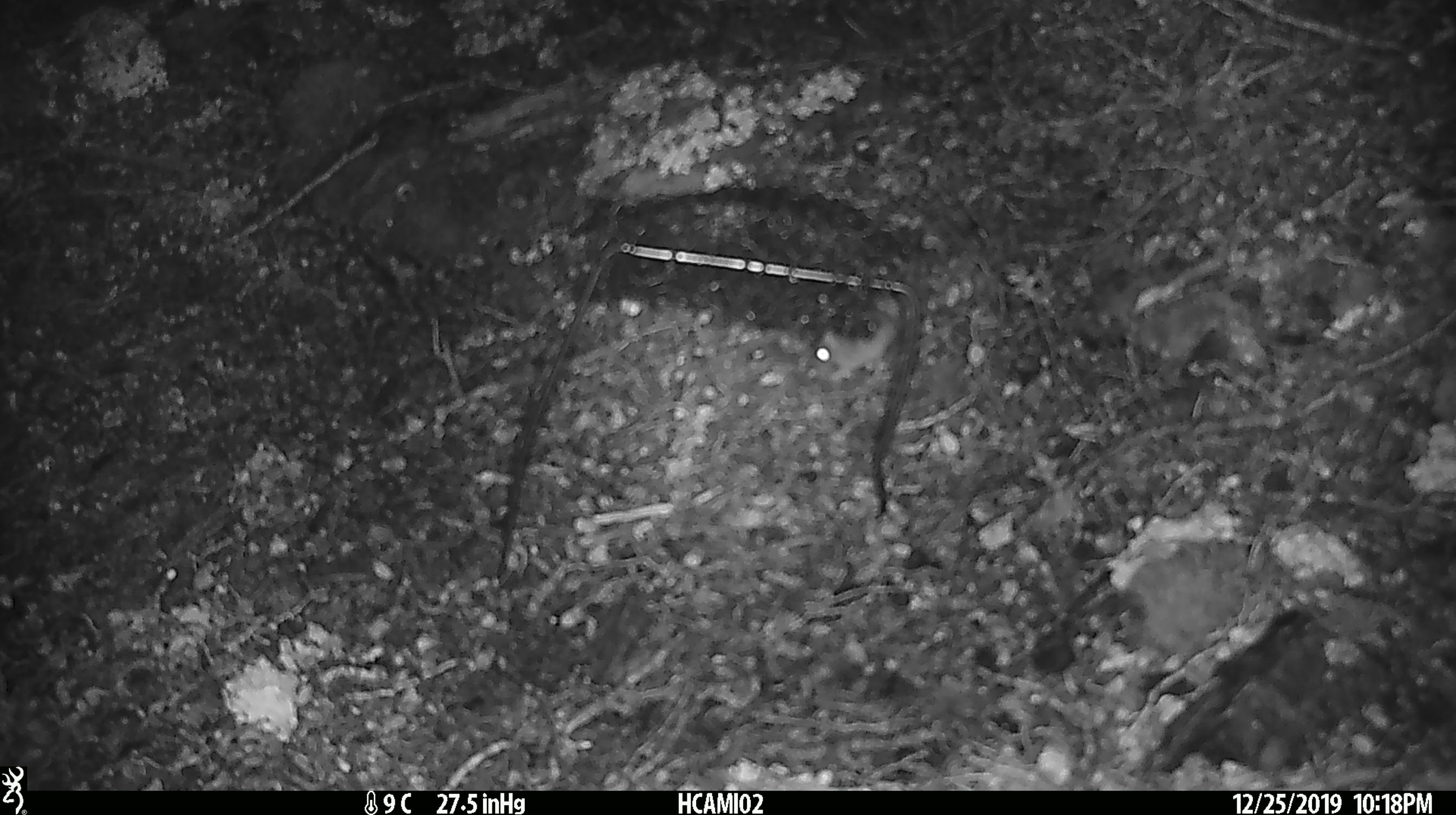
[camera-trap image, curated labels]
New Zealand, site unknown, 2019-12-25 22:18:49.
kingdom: Animalia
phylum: Chordata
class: Mammalia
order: Rodentia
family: Muridae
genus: Mus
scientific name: Mus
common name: mouse